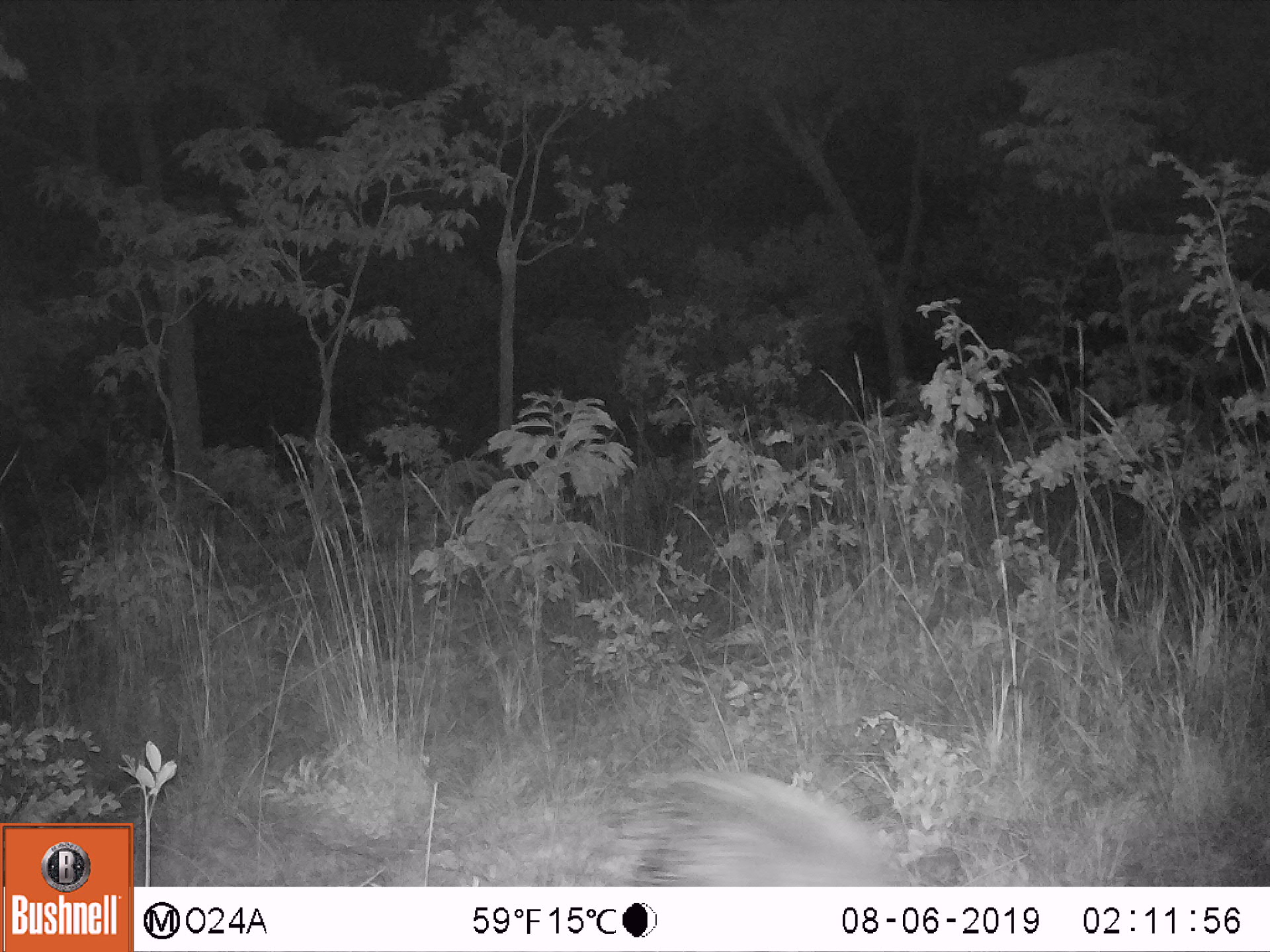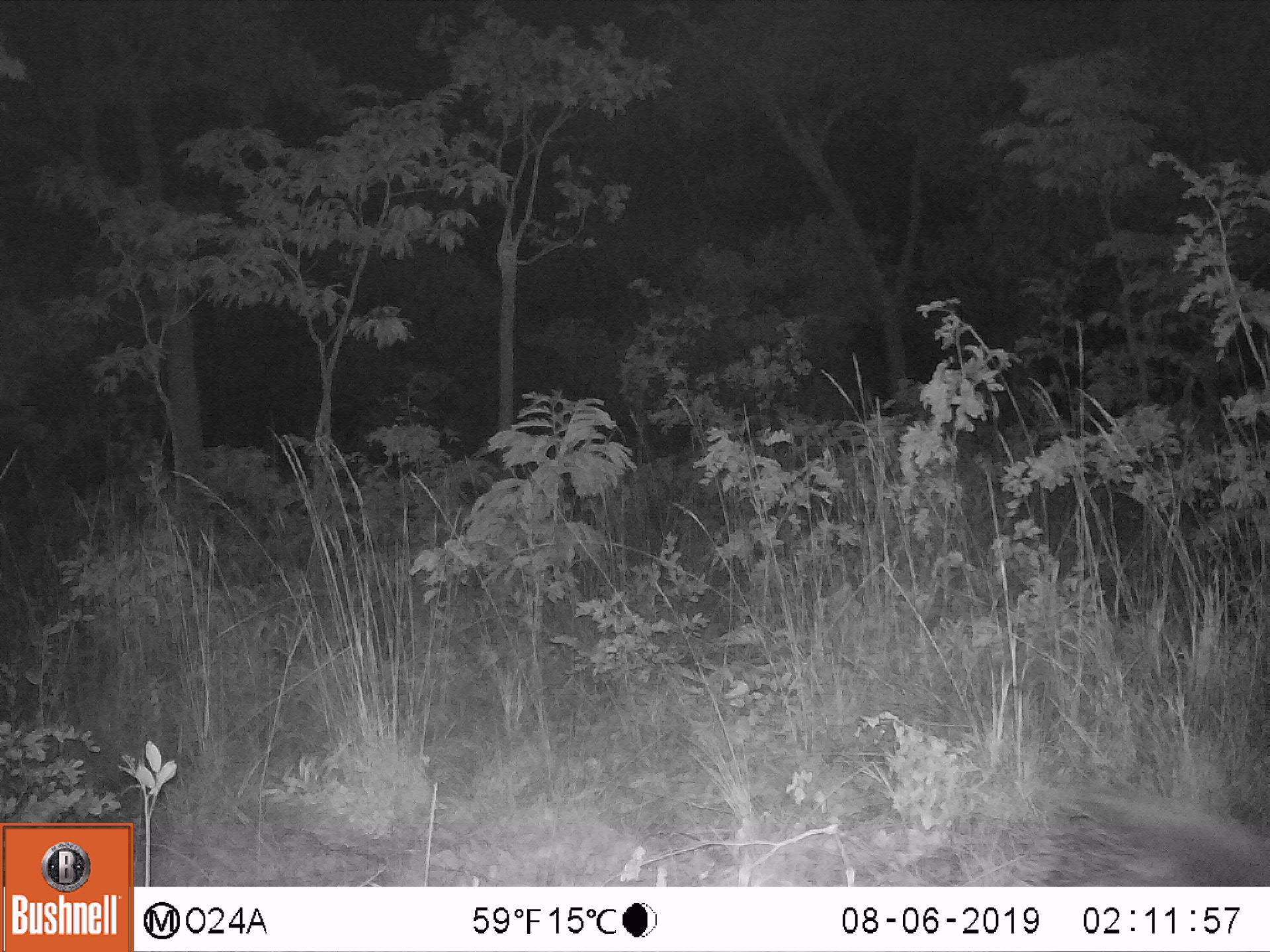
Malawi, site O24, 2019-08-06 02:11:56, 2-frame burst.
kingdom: Animalia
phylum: Chordata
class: Mammalia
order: Rodentia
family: Hystricidae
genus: Hystrix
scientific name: Hystrix africaeaustralis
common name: cape porcupine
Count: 1.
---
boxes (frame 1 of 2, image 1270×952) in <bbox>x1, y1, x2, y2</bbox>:
cape porcupine: <bbox>598, 764, 926, 884</bbox>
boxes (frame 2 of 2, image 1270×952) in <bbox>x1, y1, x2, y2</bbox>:
cape porcupine: <bbox>955, 777, 1262, 882</bbox>